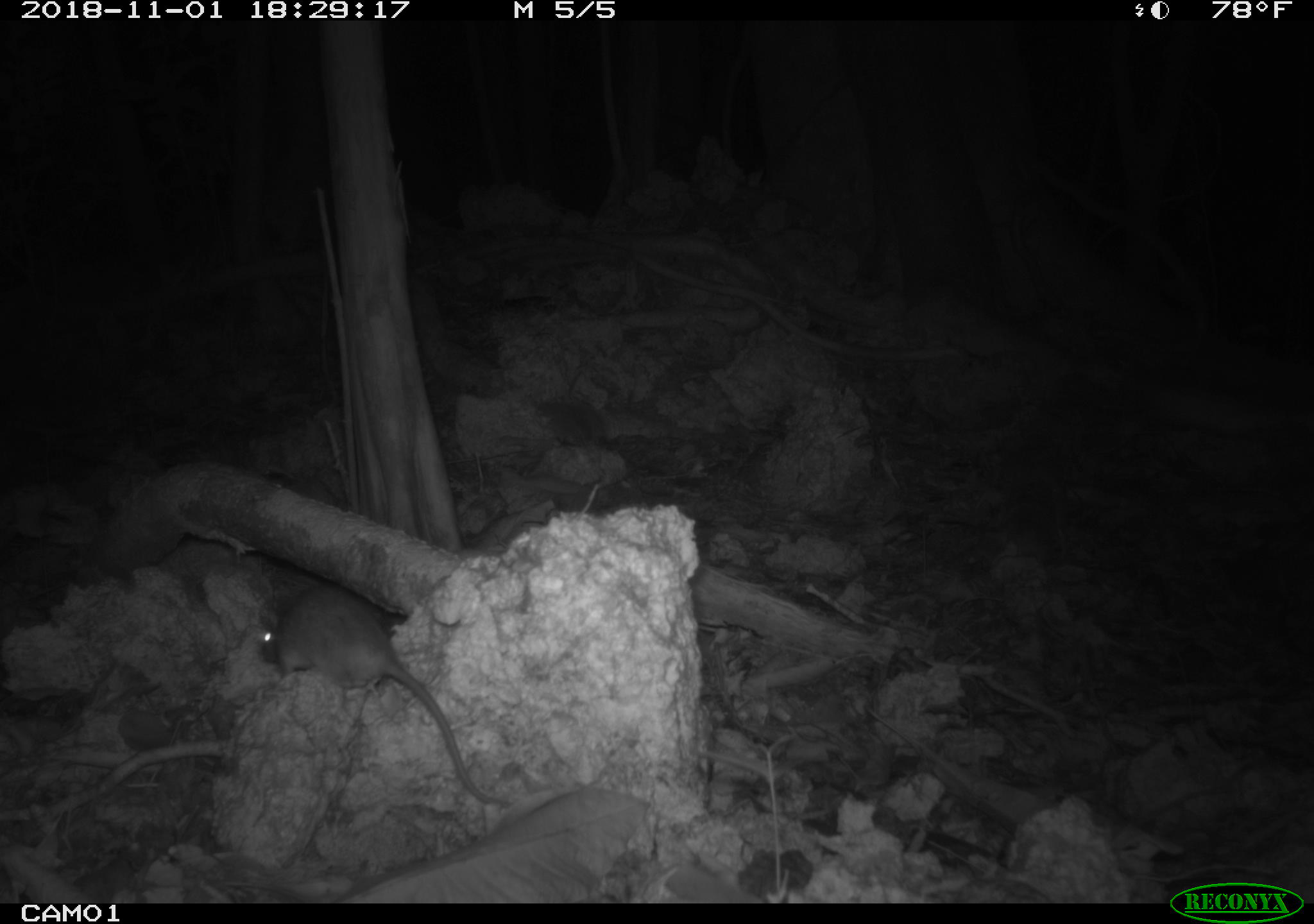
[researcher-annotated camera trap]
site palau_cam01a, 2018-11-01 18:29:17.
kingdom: Animalia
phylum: Chordata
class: Mammalia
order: Rodentia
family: Muridae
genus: Rattus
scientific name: Rattus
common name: rat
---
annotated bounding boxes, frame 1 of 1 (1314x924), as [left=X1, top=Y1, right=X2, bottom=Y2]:
rat: [left=249, top=582, right=509, bottom=831]